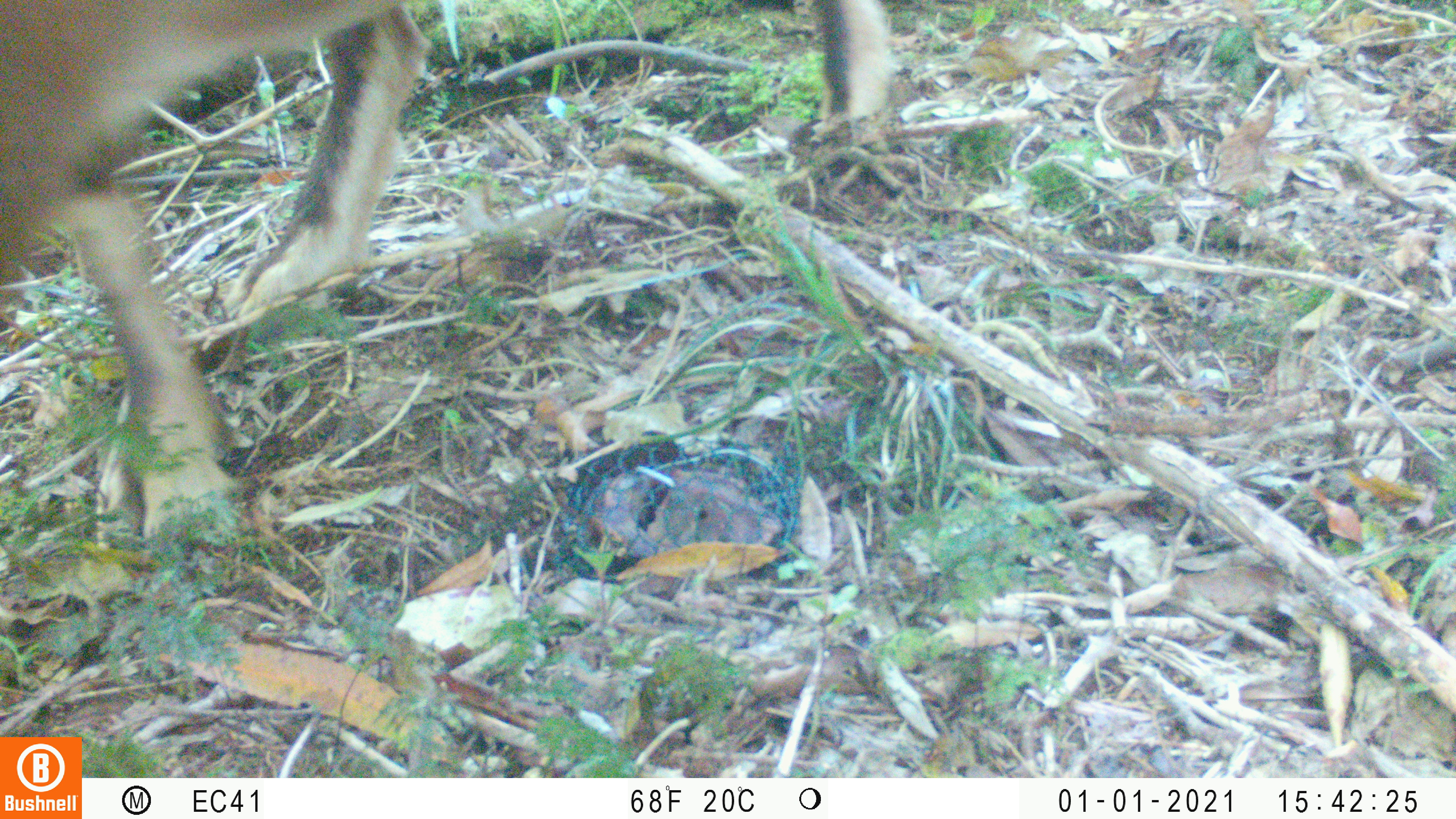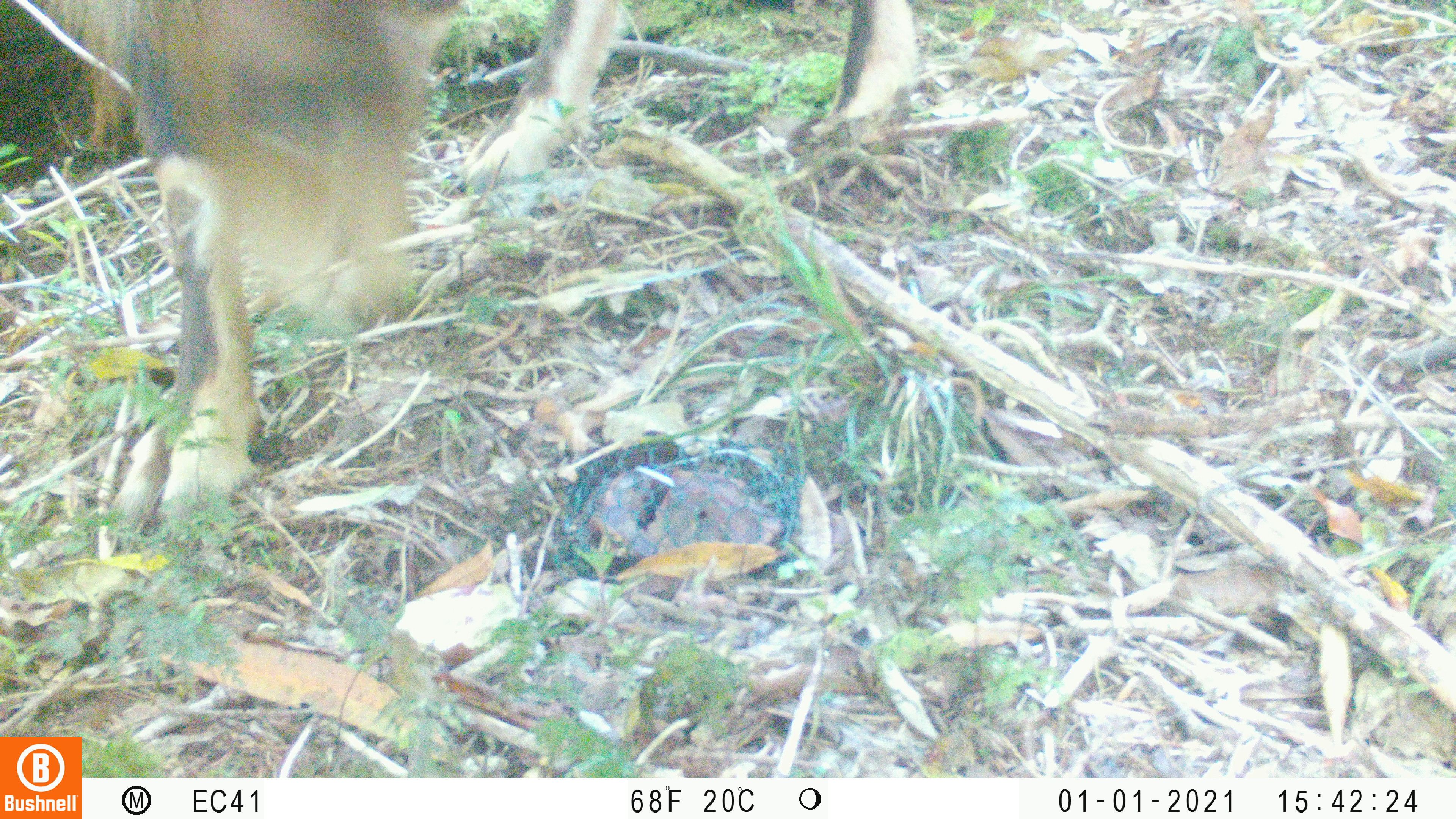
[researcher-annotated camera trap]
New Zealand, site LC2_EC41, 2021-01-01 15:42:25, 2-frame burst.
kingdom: Animalia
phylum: Chordata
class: Mammalia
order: Artiodactyla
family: Bovidae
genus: Capra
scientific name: Capra hircus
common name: goat